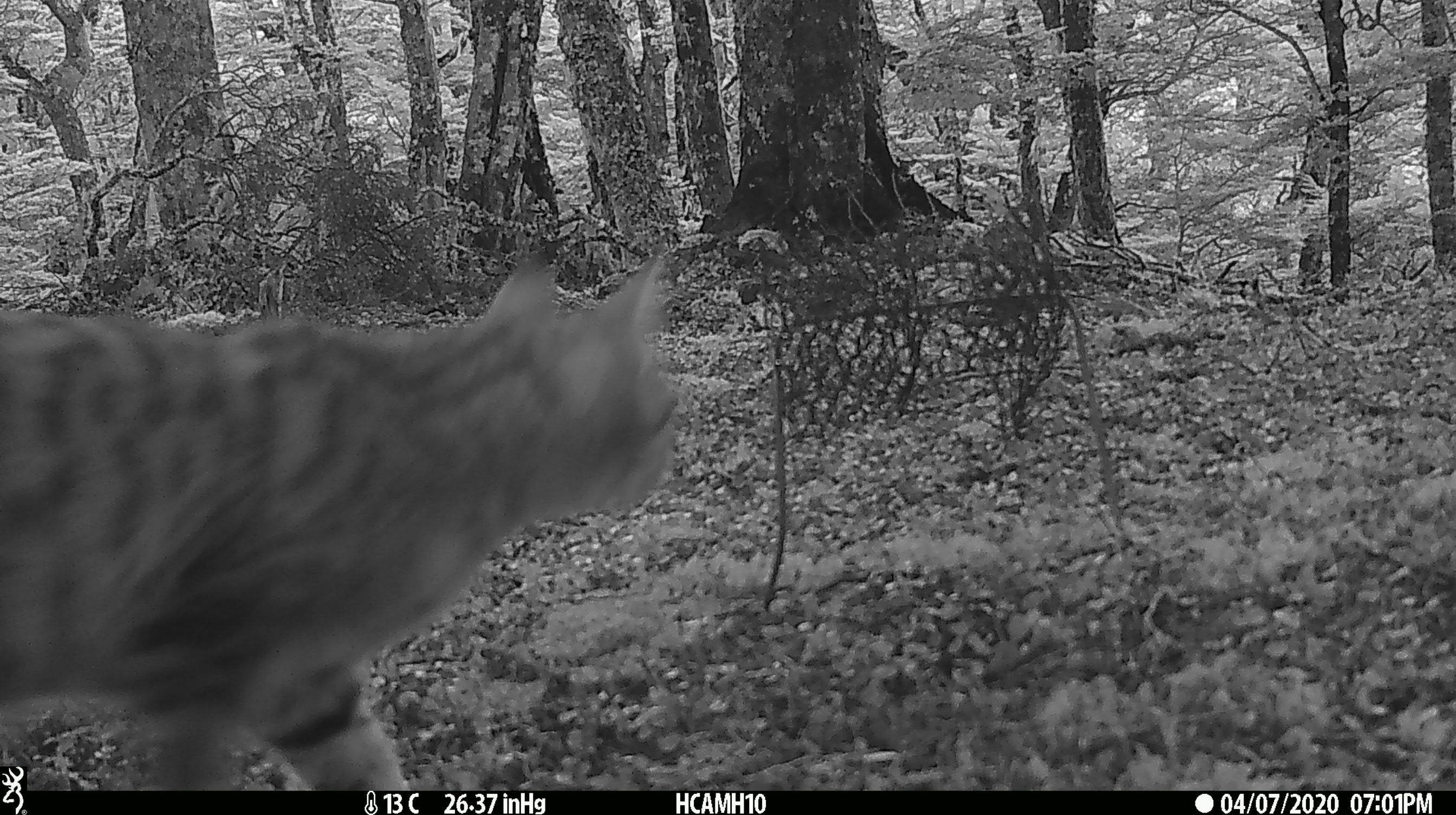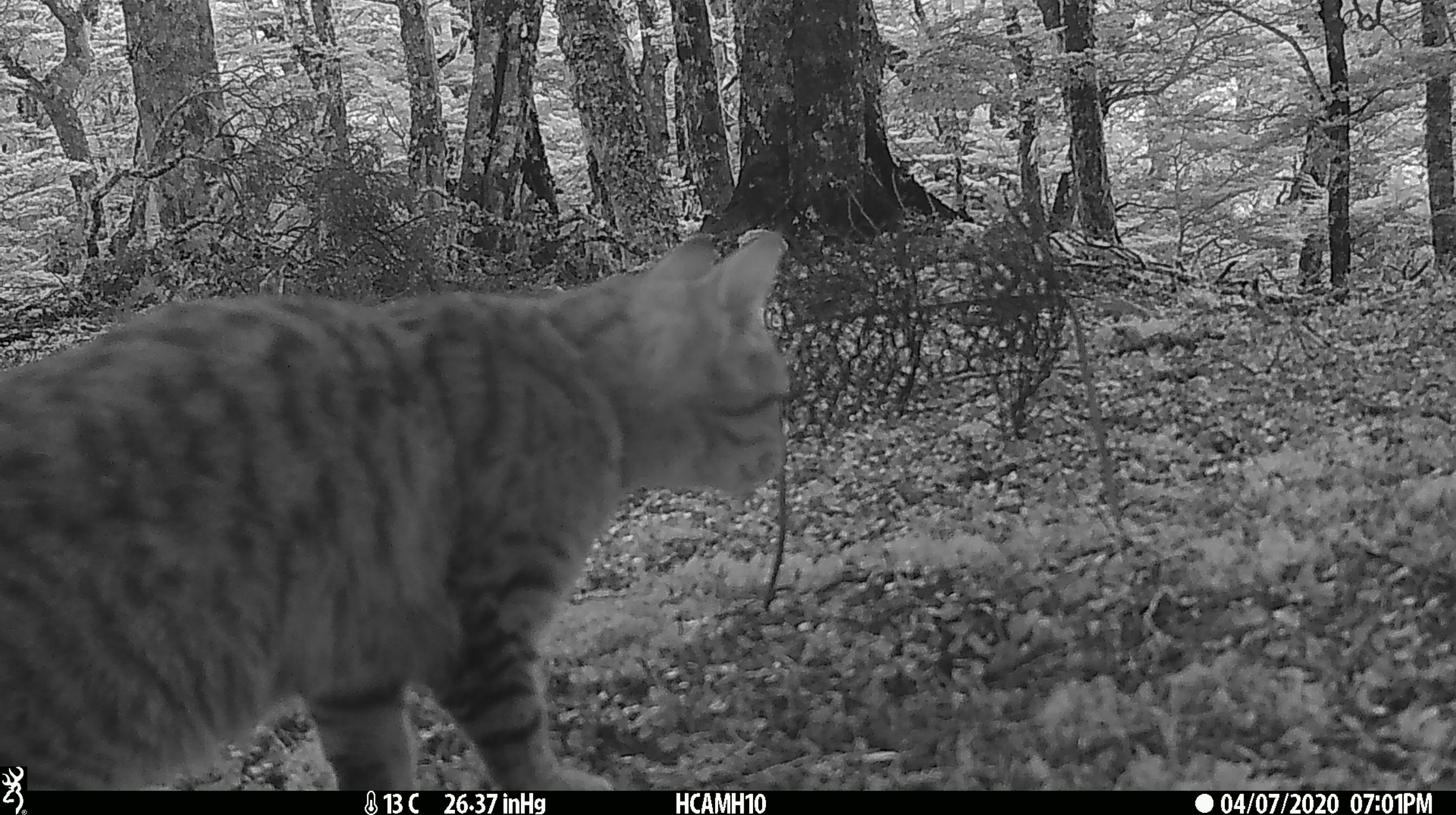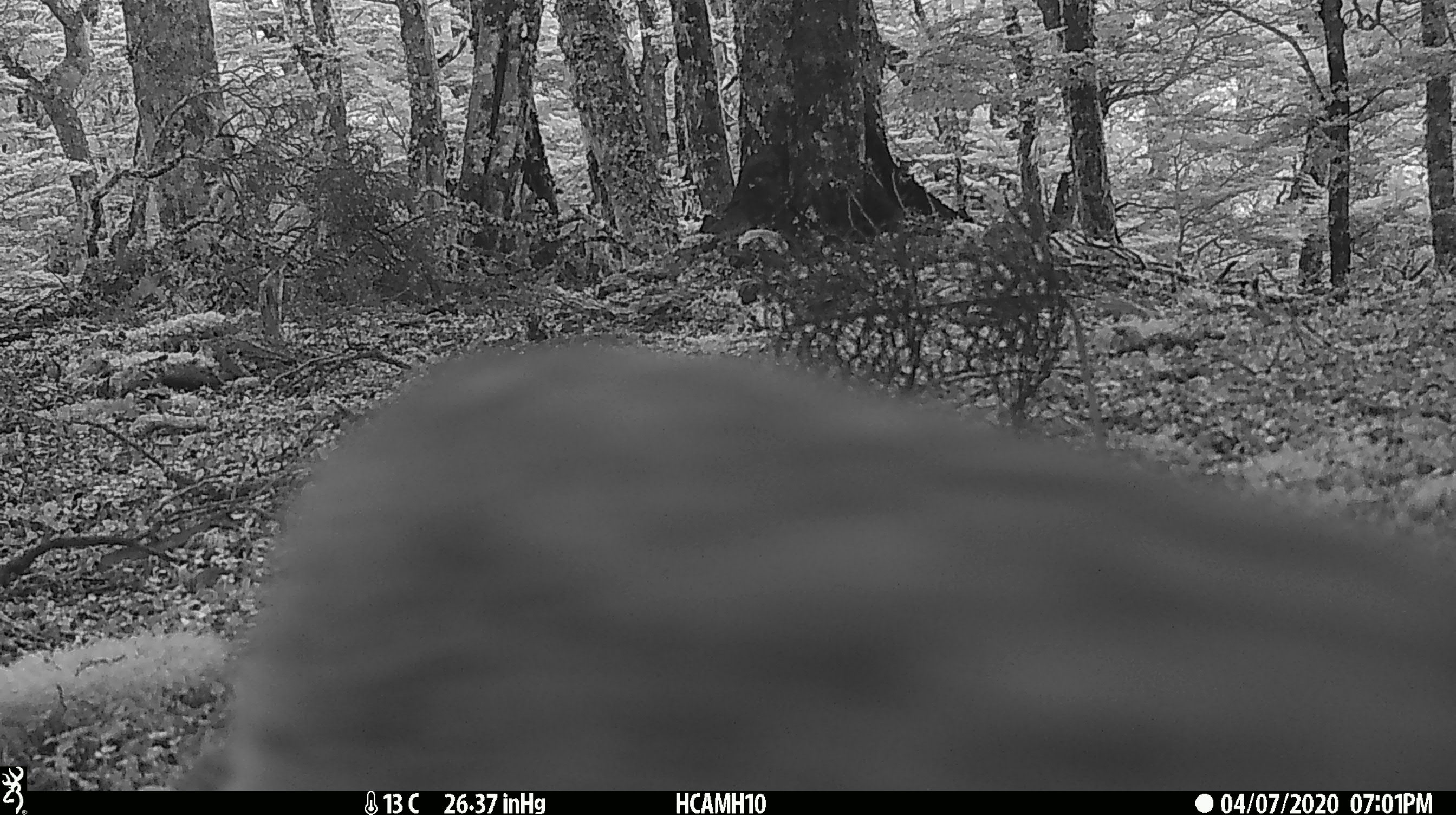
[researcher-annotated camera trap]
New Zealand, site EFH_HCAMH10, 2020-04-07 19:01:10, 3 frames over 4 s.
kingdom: Animalia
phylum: Chordata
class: Mammalia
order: Carnivora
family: Felidae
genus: Felis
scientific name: Felis catus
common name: domestic cat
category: cat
Cat (domestic cat) (Felis catus).